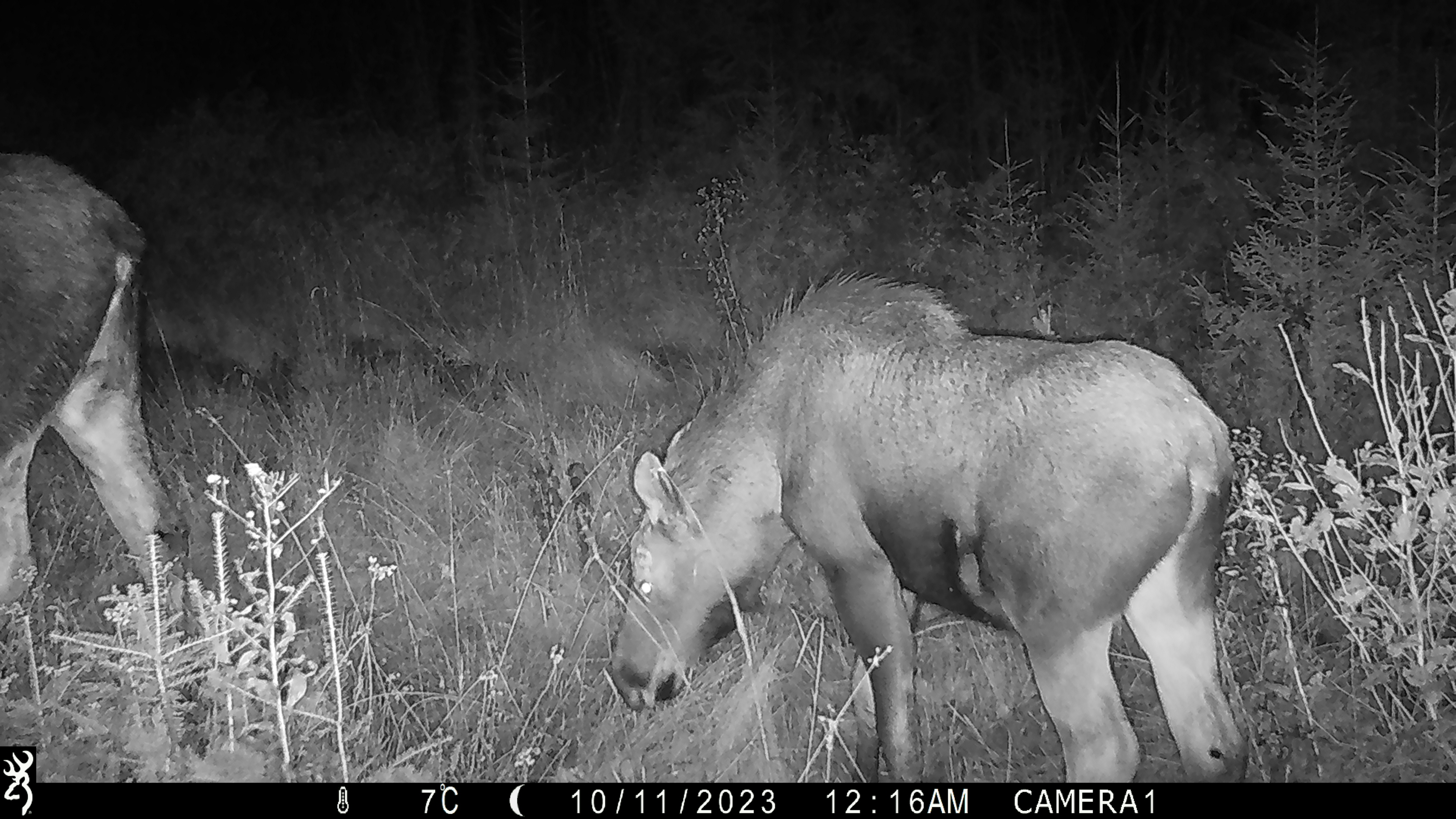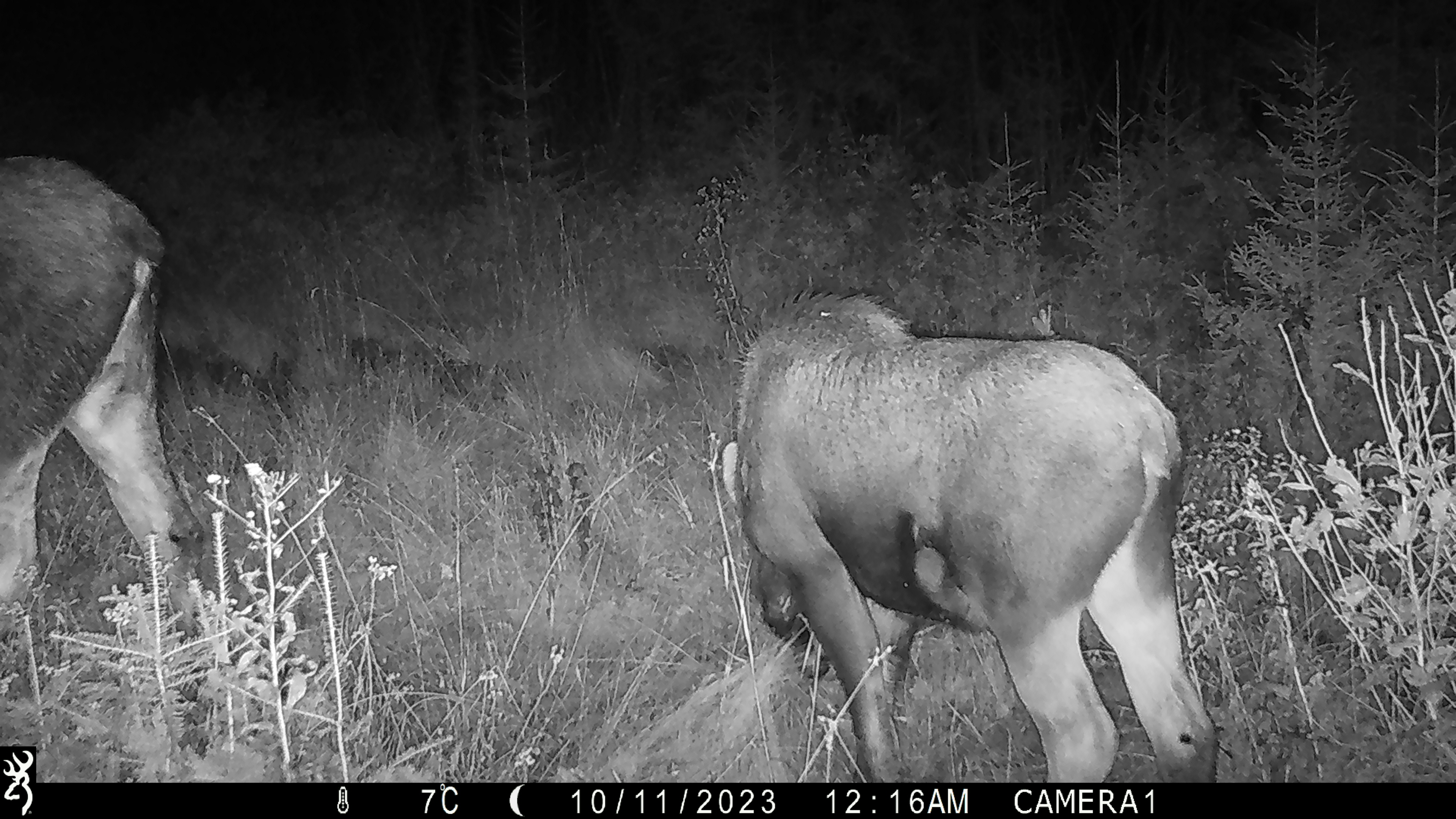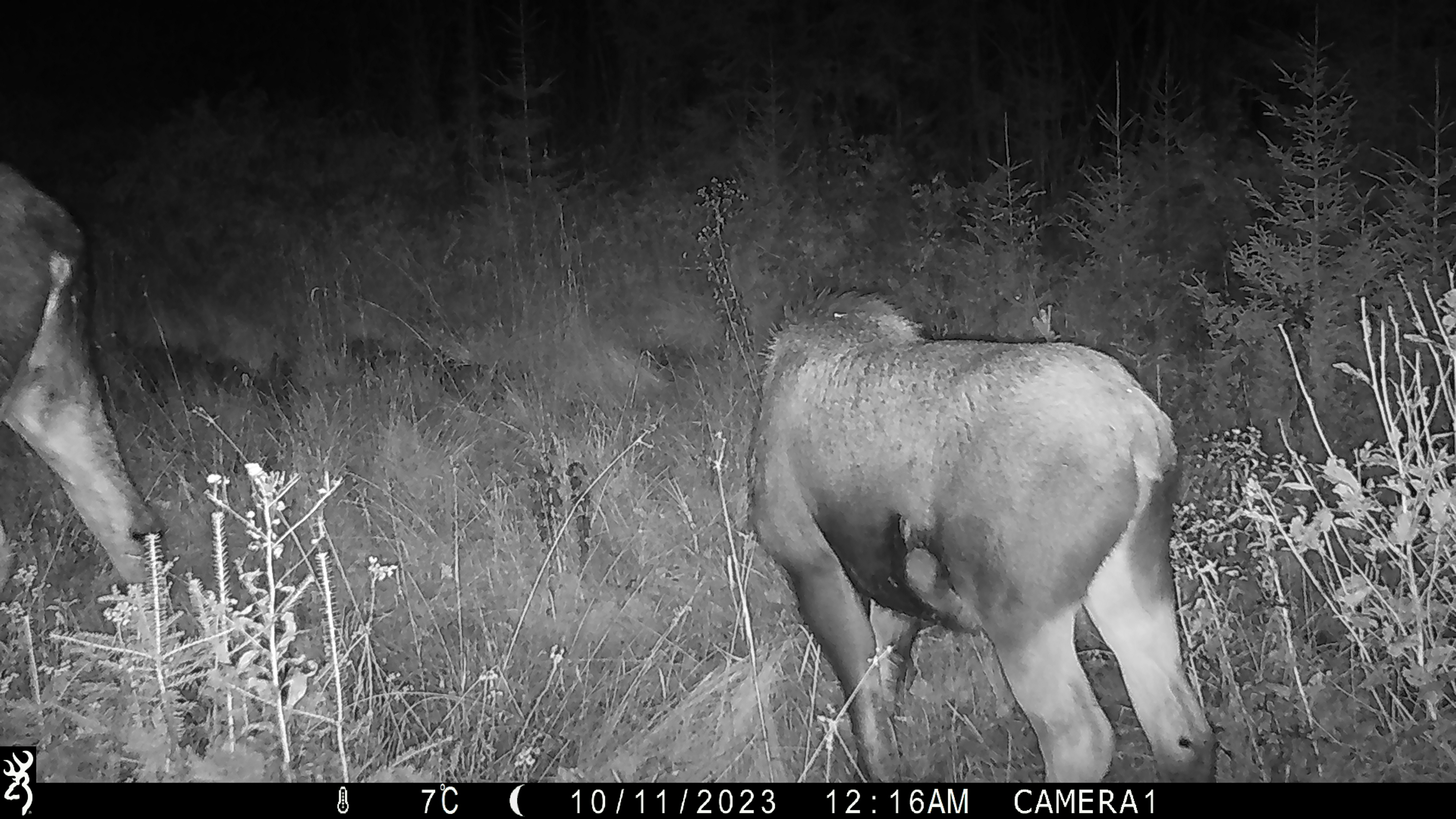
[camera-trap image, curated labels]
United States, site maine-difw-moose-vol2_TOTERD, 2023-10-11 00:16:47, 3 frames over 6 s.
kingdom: Animalia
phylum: Chordata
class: Mammalia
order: Artiodactyla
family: Cervidae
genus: Alces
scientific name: Alces alces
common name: moose